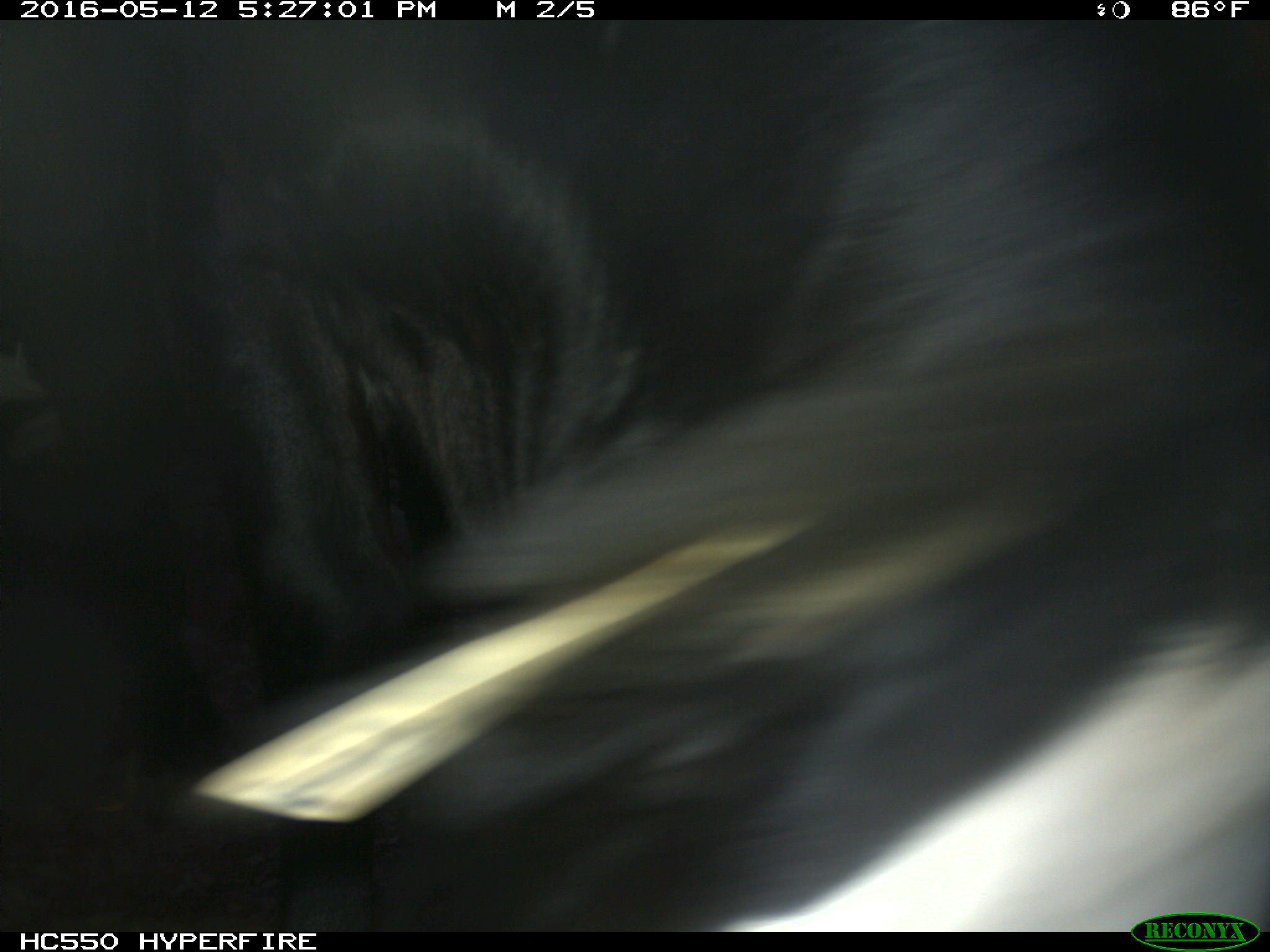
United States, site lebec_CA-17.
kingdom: Animalia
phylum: Chordata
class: Mammalia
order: Artiodactyla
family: Bovidae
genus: Bos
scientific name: Bos taurus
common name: domestic cow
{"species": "Bos taurus (domestic cow)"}